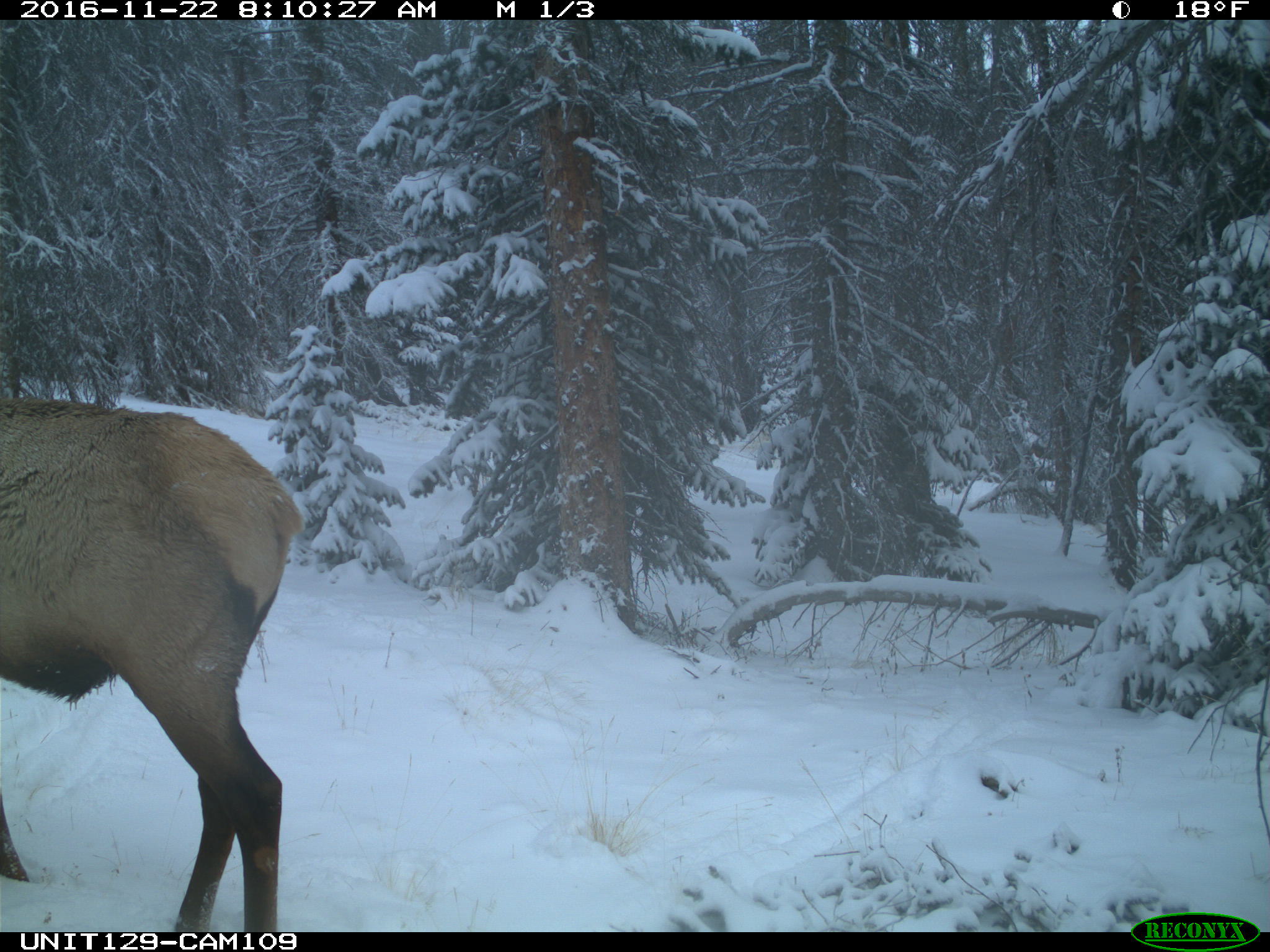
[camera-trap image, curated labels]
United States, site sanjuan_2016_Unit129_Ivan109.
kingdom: Animalia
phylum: Chordata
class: Mammalia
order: Artiodactyla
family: Cervidae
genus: Cervus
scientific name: Cervus elaphus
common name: red deer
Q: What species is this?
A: Cervus elaphus (red deer).